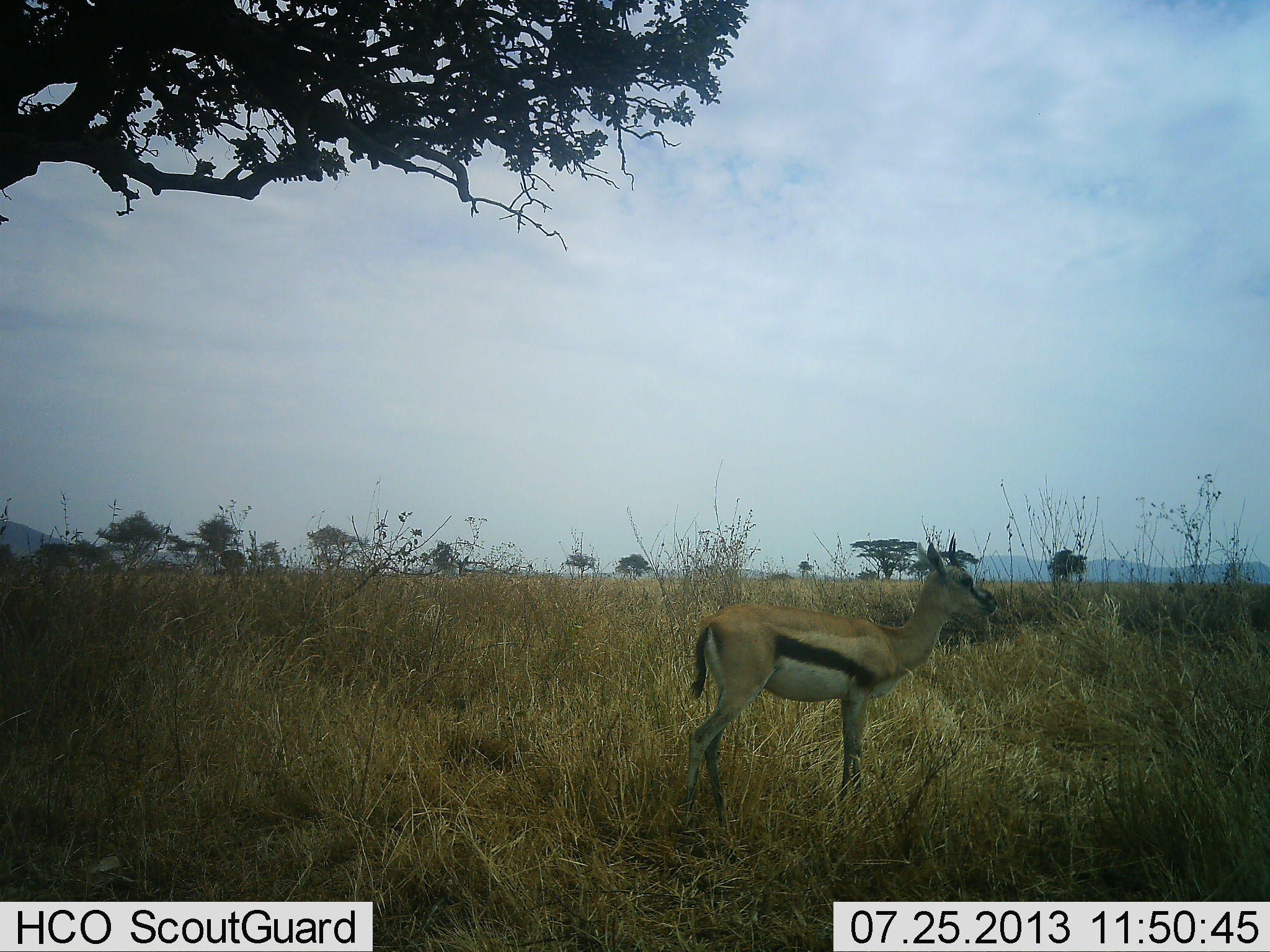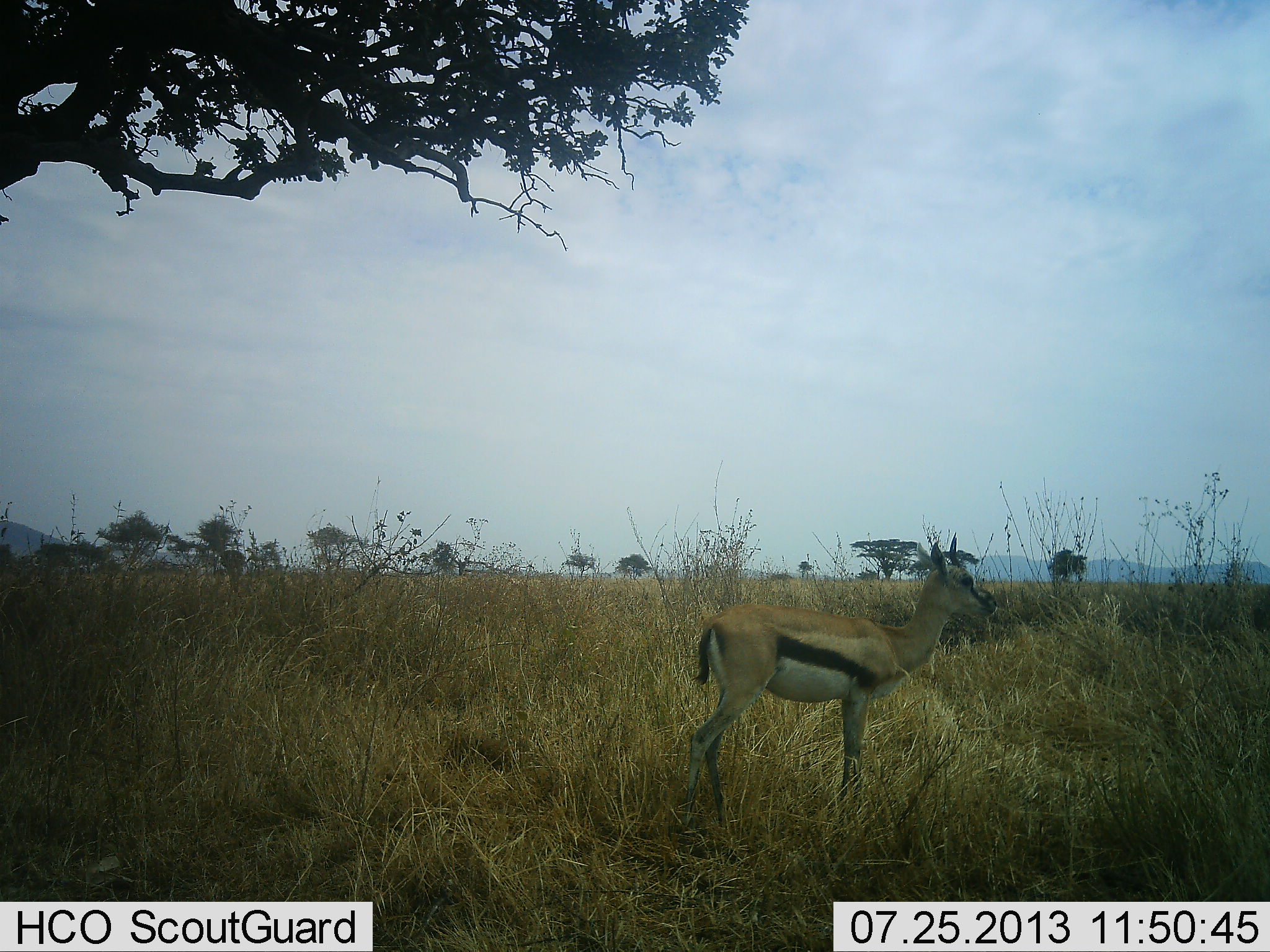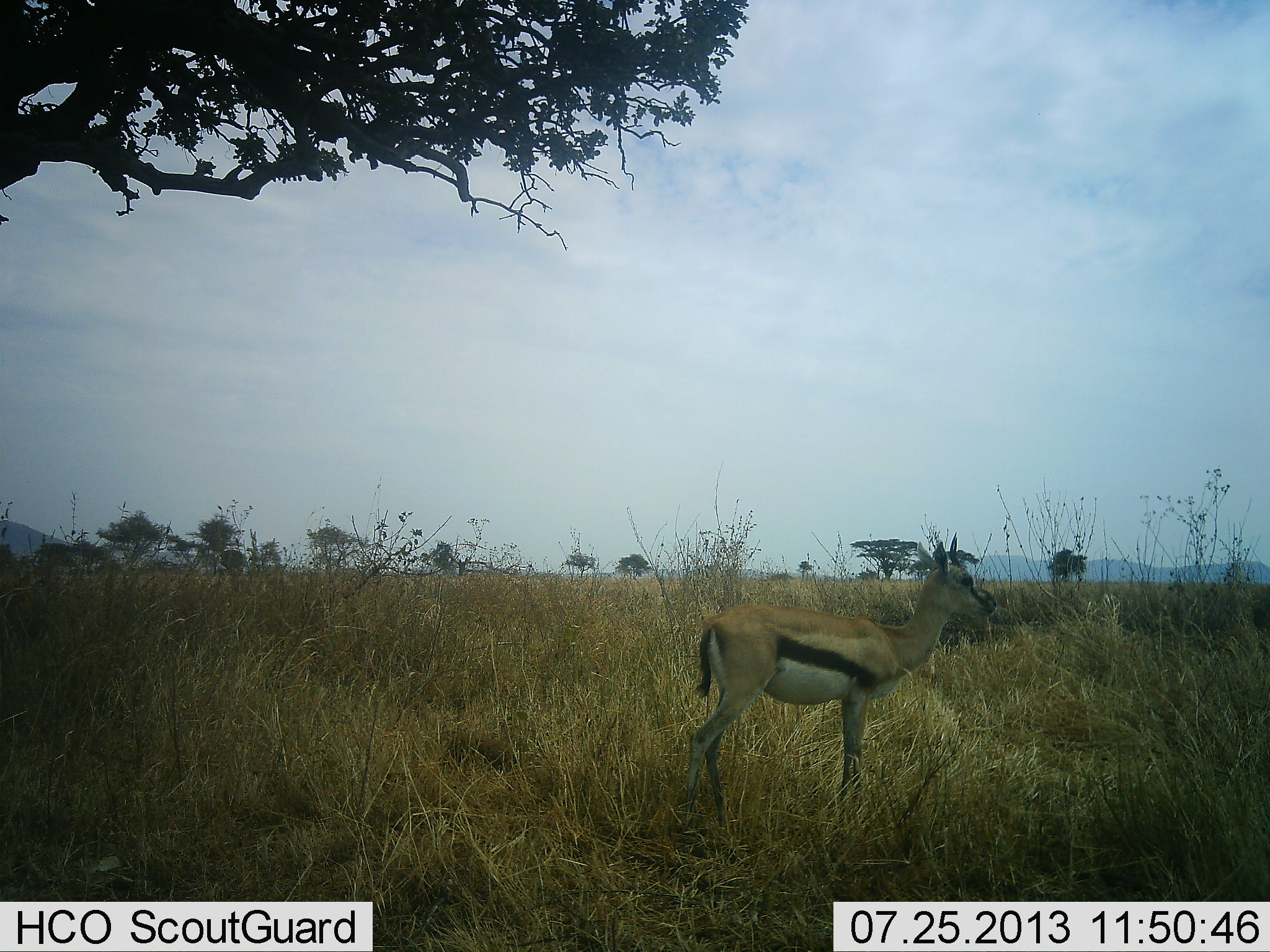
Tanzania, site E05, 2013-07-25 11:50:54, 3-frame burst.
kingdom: Animalia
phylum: Chordata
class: Mammalia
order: Artiodactyla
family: Bovidae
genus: Eudorcas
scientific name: Eudorcas thomsonii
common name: thomson's gazelle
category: gazellethomsons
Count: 1.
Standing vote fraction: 100%.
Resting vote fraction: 0%.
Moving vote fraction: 0%.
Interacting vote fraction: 0%.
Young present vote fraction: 0%.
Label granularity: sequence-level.